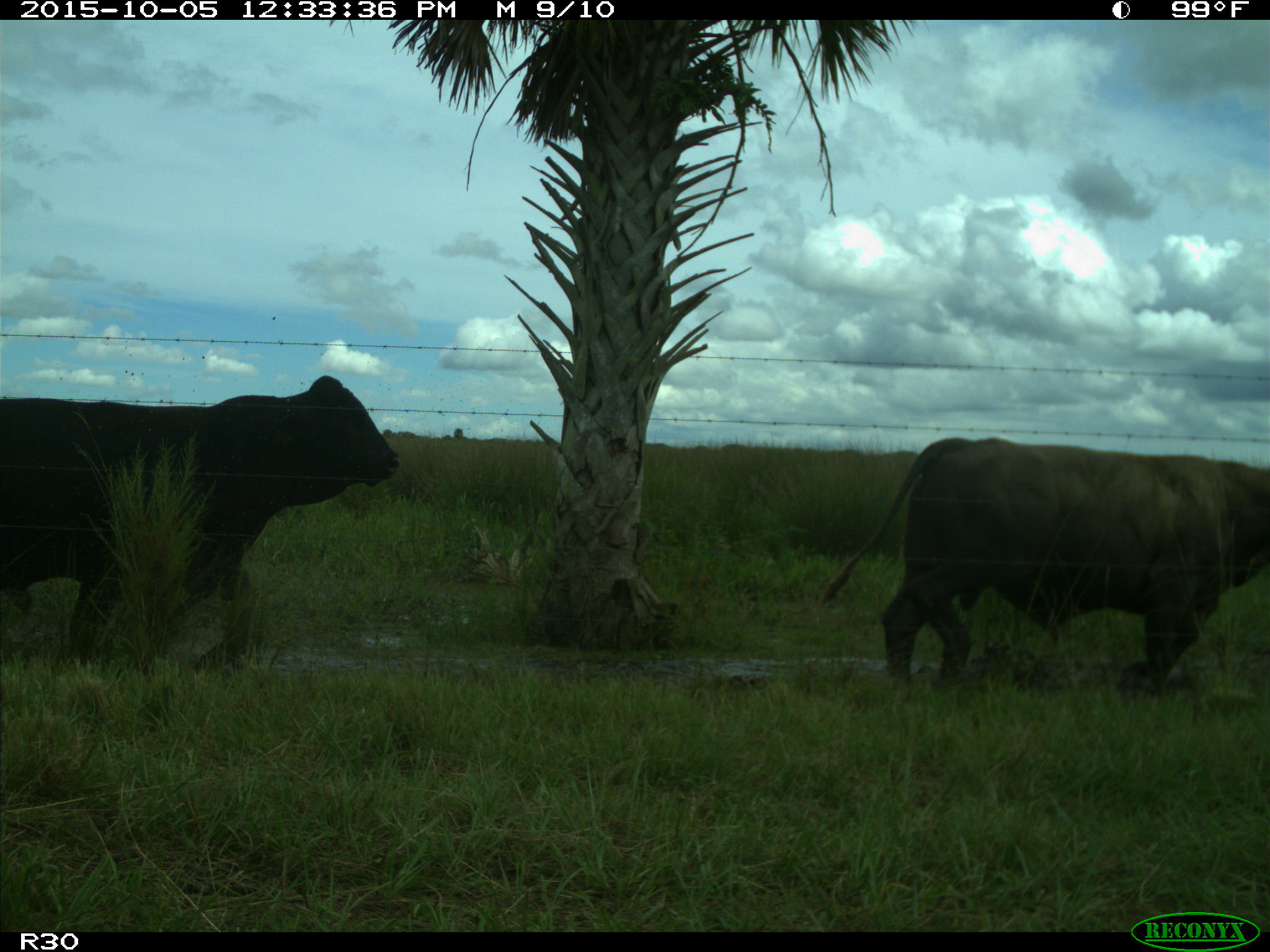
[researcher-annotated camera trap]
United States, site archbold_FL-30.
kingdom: Animalia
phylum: Chordata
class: Mammalia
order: Artiodactyla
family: Bovidae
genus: Bos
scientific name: Bos taurus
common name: domestic cow